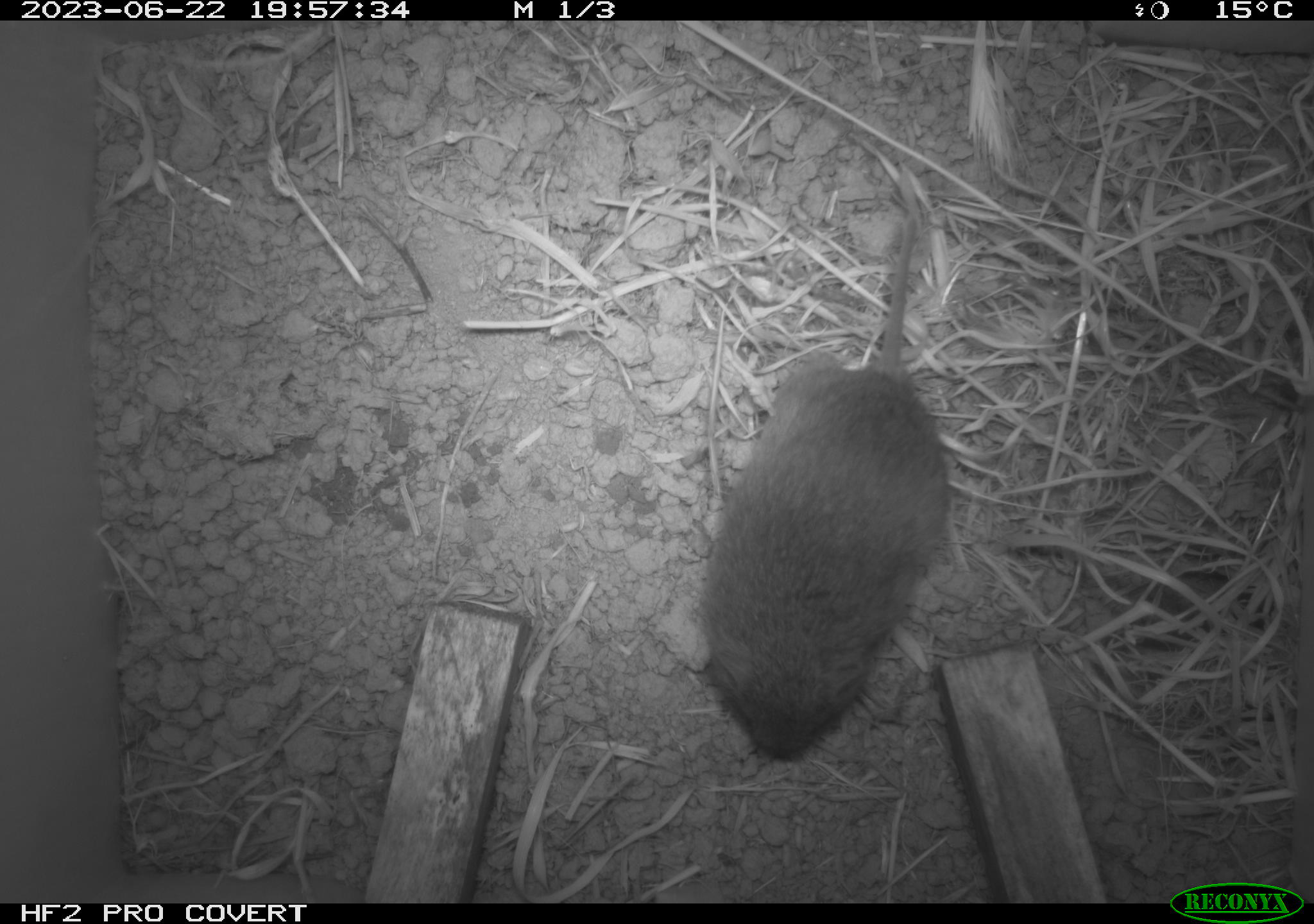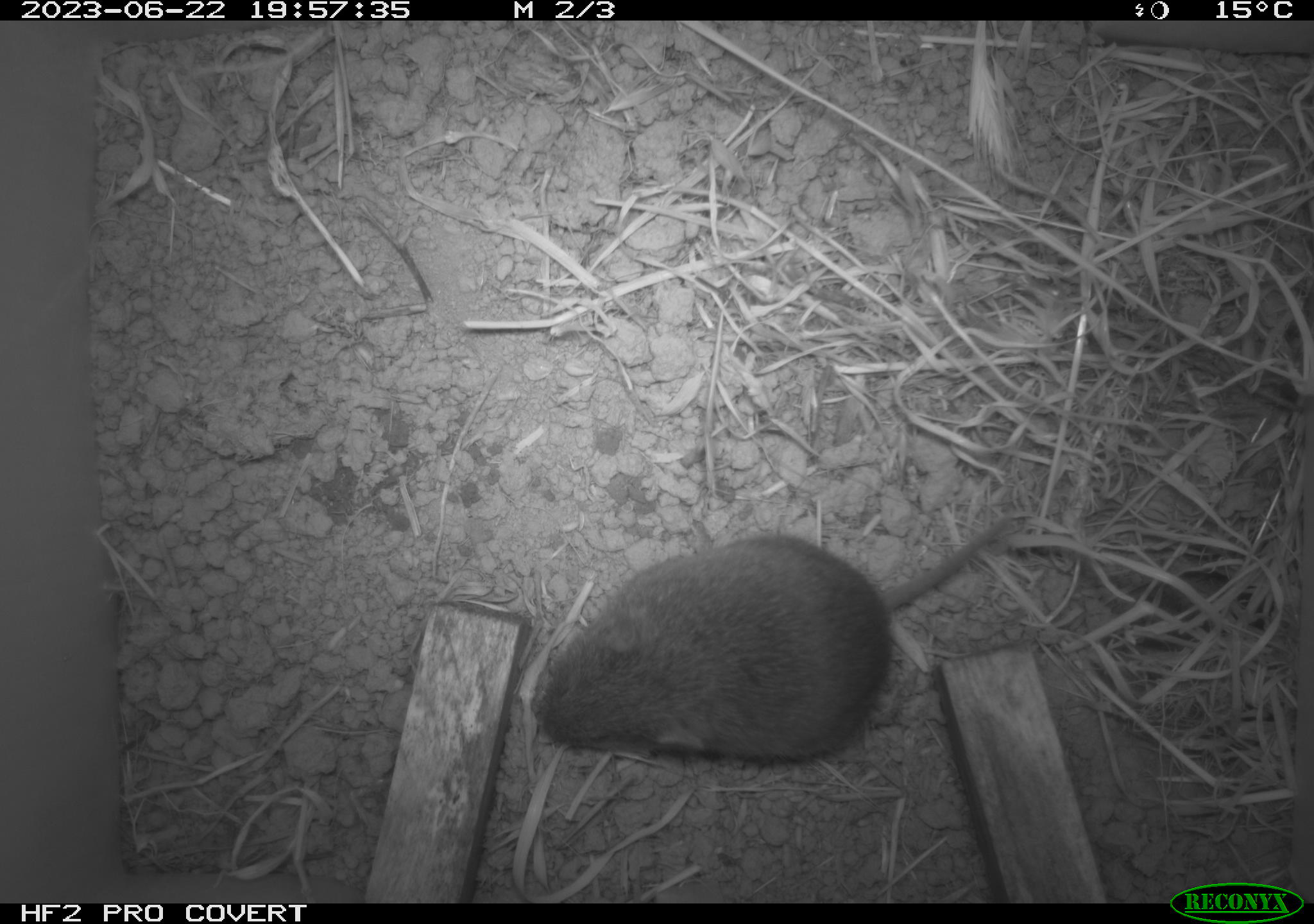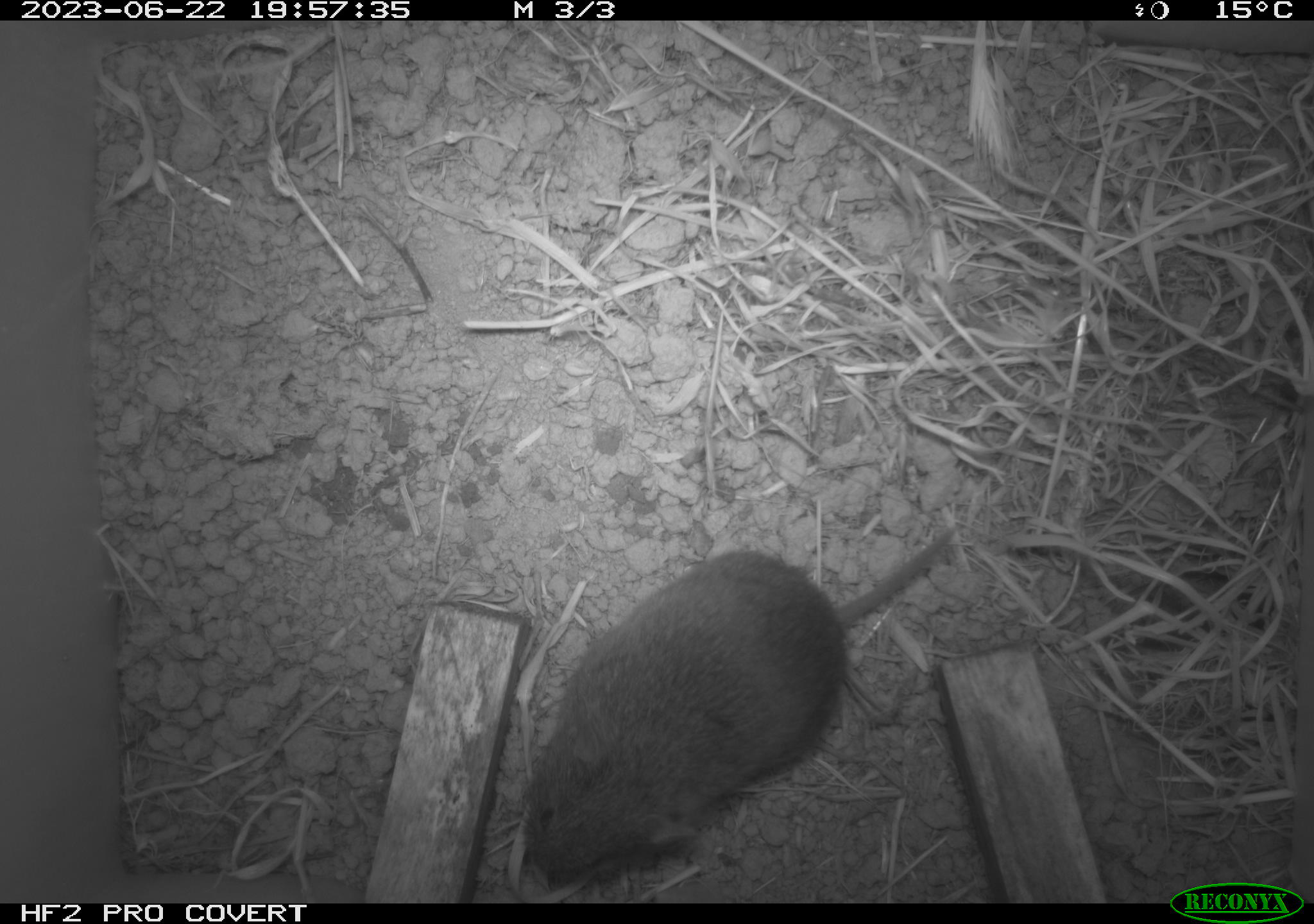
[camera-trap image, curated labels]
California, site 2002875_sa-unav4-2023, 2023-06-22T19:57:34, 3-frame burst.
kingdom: Animalia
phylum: Chordata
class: Mammalia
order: Rodentia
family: Cricetidae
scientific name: Arvicolinae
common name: voles, lemmings, and muskrats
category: arvicolinae subfamily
Arvicolinae subfamily (voles, lemmings, and muskrats) (Arvicolinae).